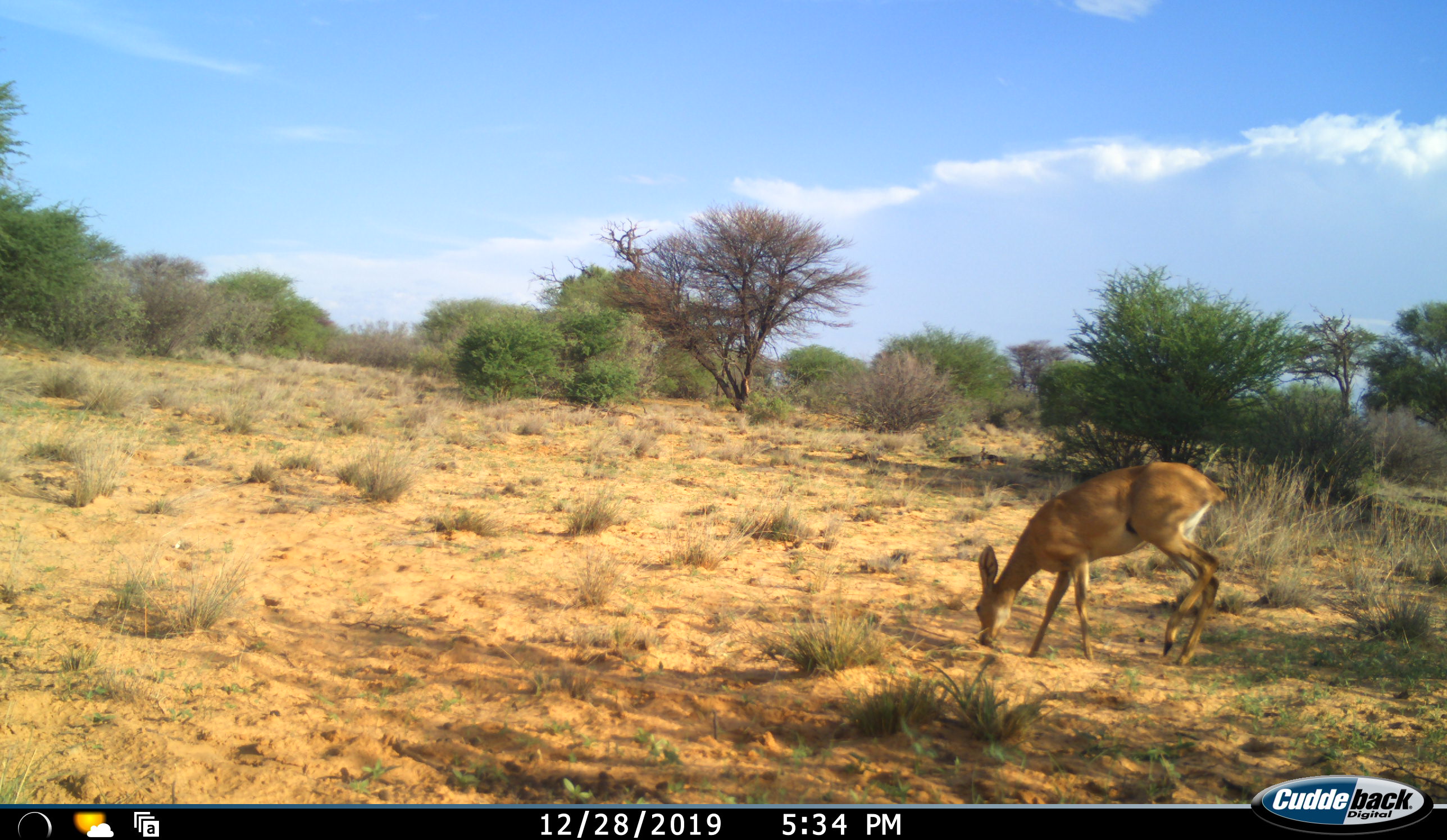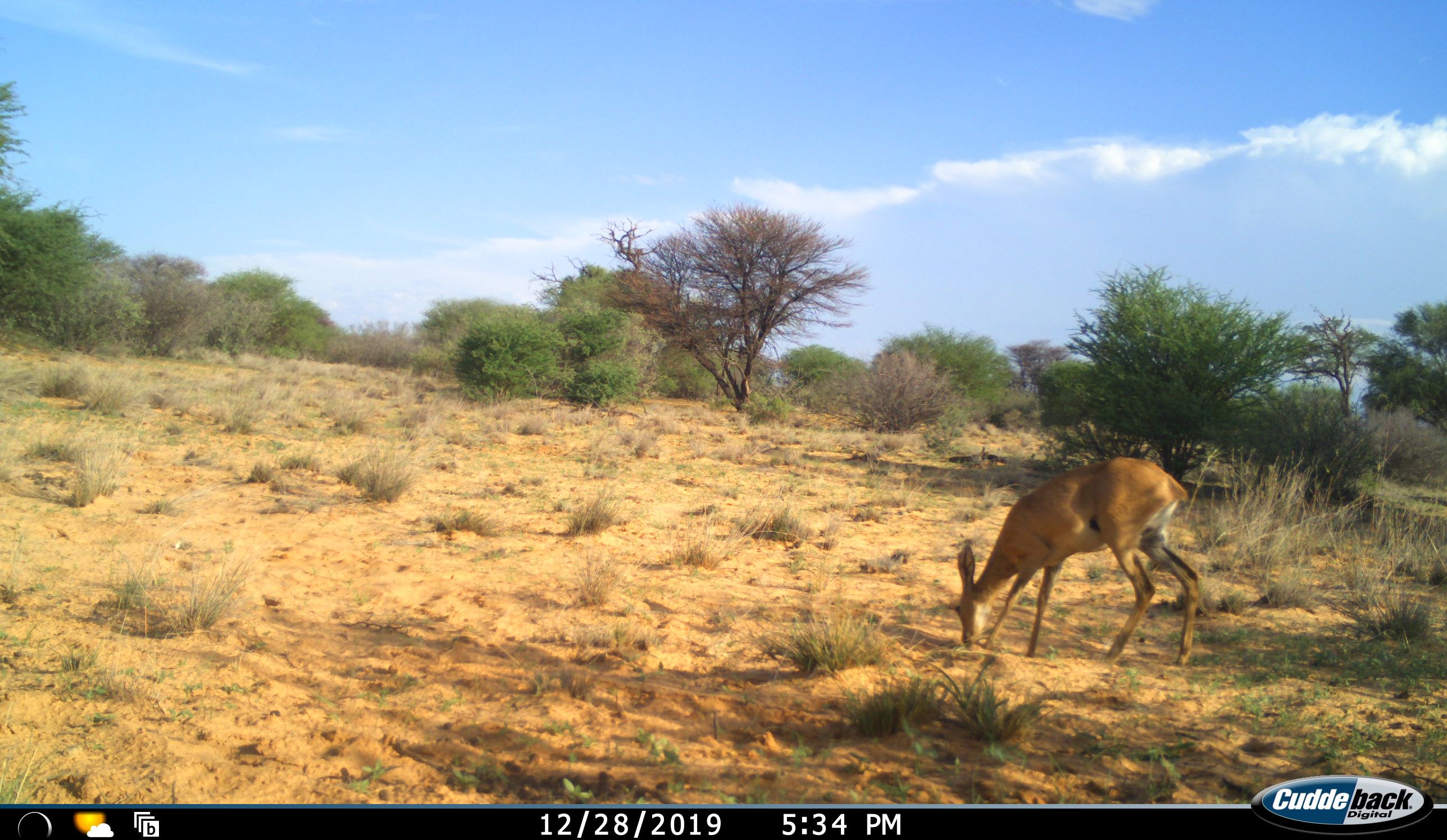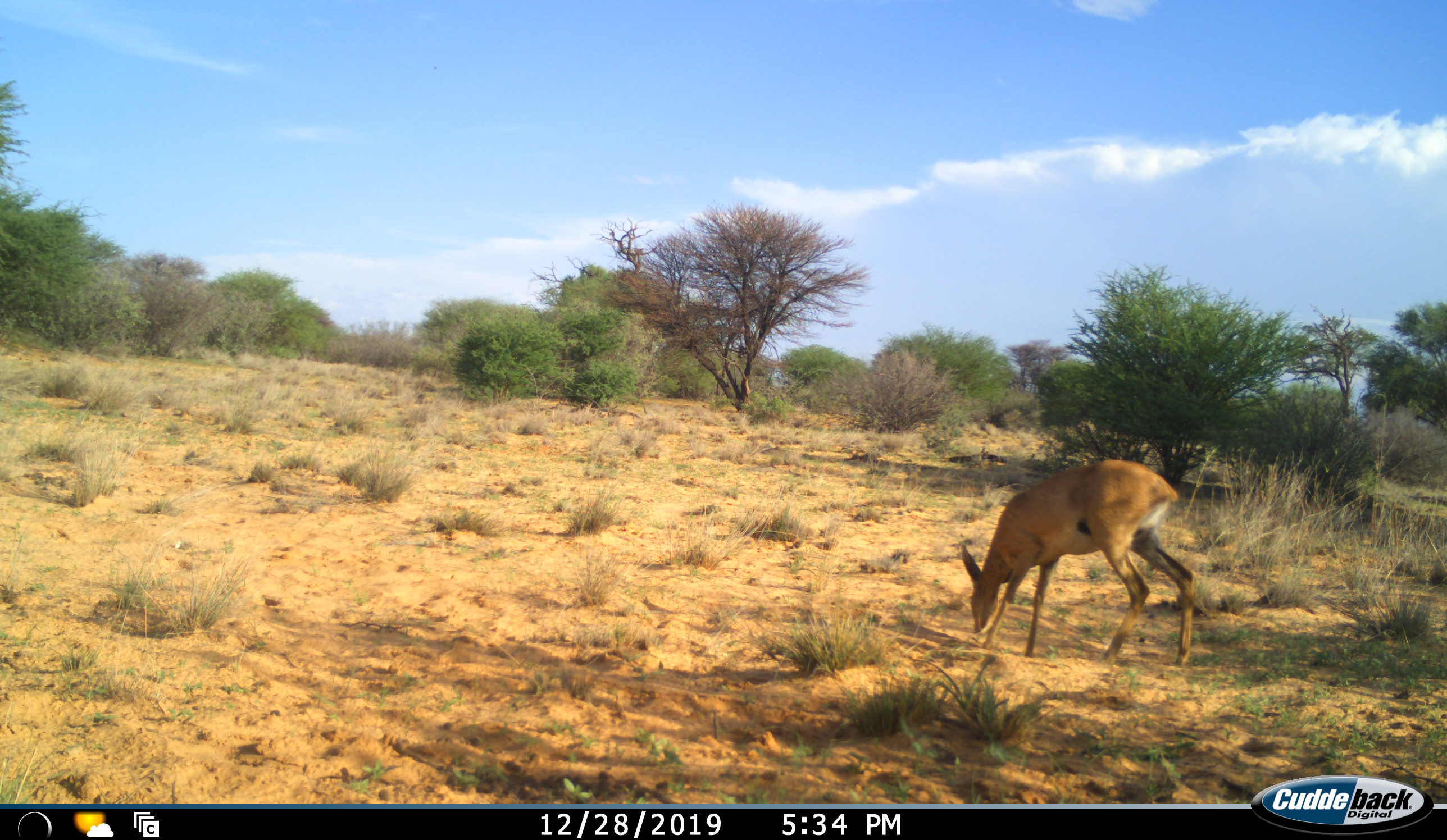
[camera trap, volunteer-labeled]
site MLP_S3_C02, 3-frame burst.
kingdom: Animalia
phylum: Chordata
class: Mammalia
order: Artiodactyla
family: Bovidae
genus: Raphicerus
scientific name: Raphicerus campestris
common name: steenbok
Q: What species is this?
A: Steenbok (Raphicerus campestris).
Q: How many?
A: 1.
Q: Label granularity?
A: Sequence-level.